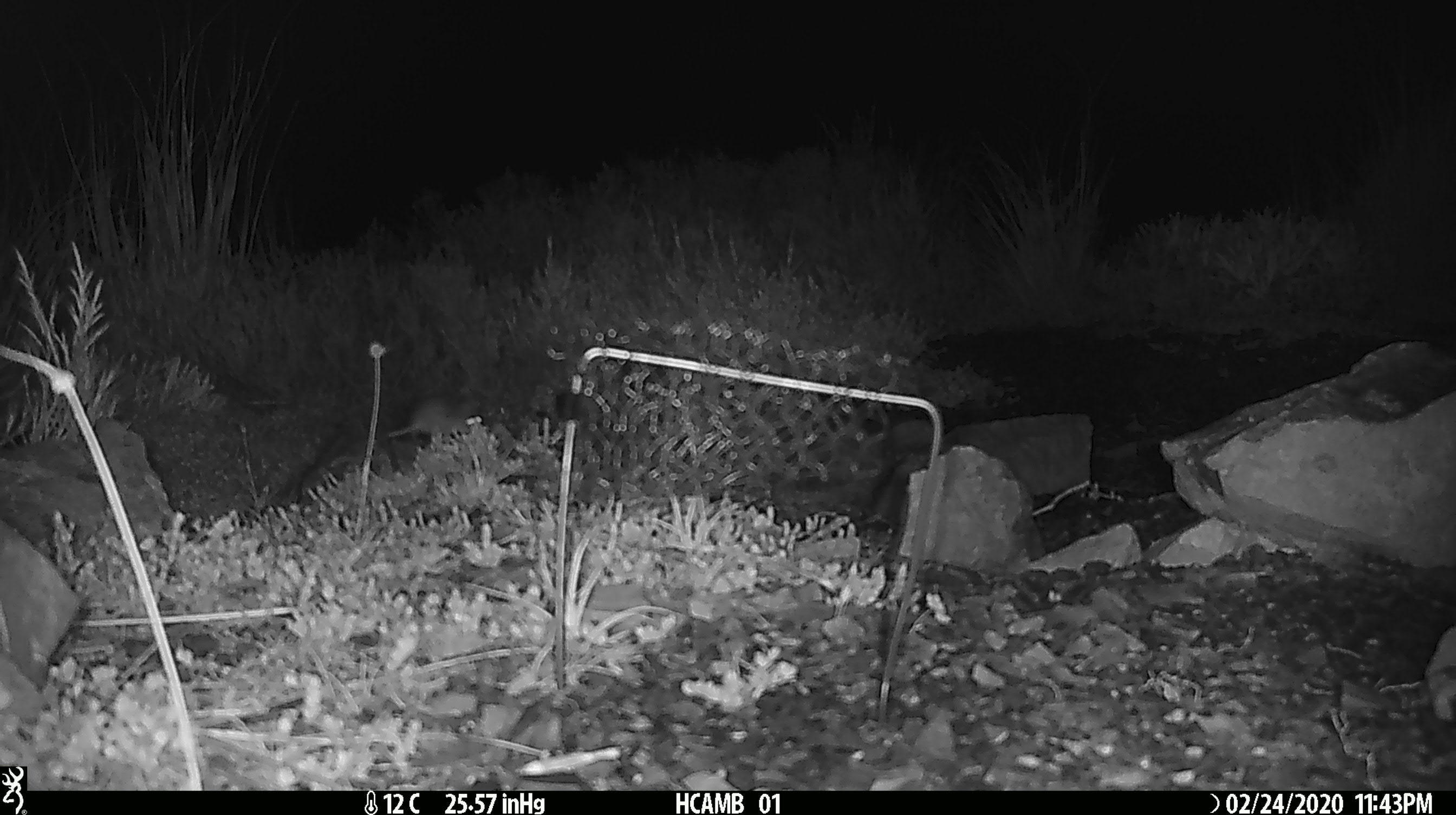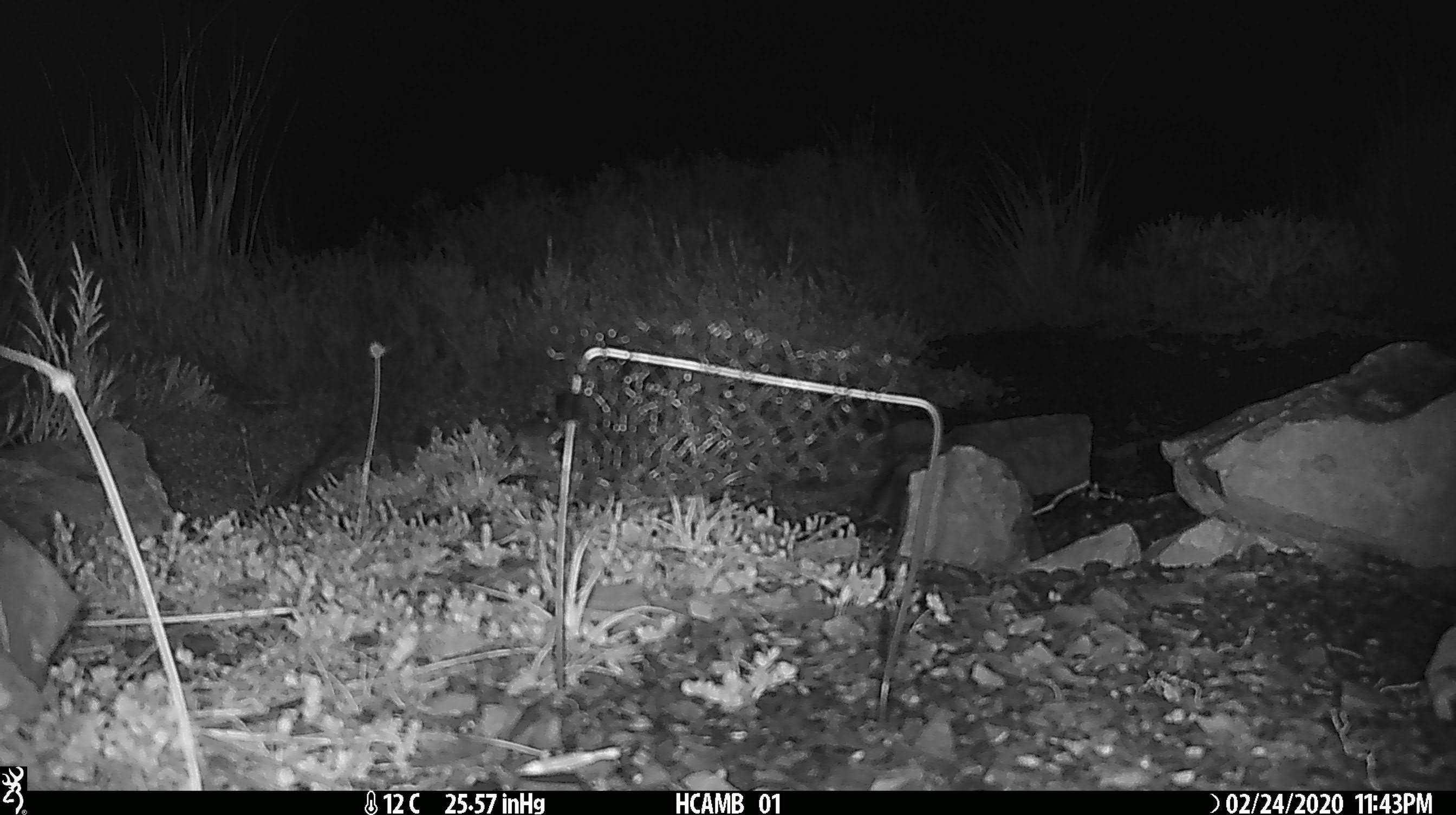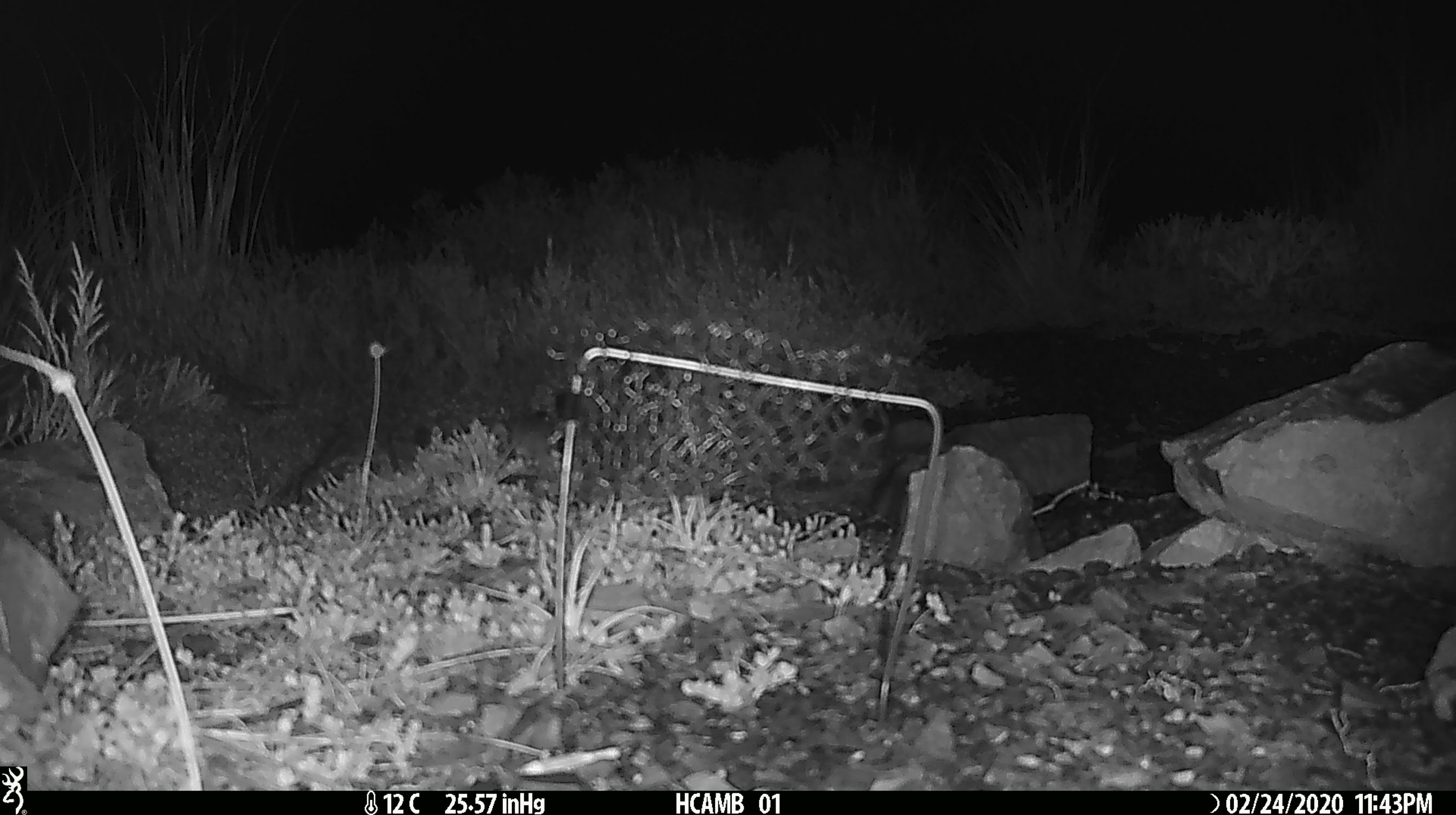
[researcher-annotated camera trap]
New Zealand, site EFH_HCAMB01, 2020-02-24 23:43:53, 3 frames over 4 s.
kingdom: Animalia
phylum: Chordata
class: Mammalia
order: Rodentia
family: Muridae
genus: Rattus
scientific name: Rattus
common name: rat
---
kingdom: Animalia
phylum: Chordata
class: Mammalia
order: Rodentia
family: Muridae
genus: Mus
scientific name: Mus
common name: mouse